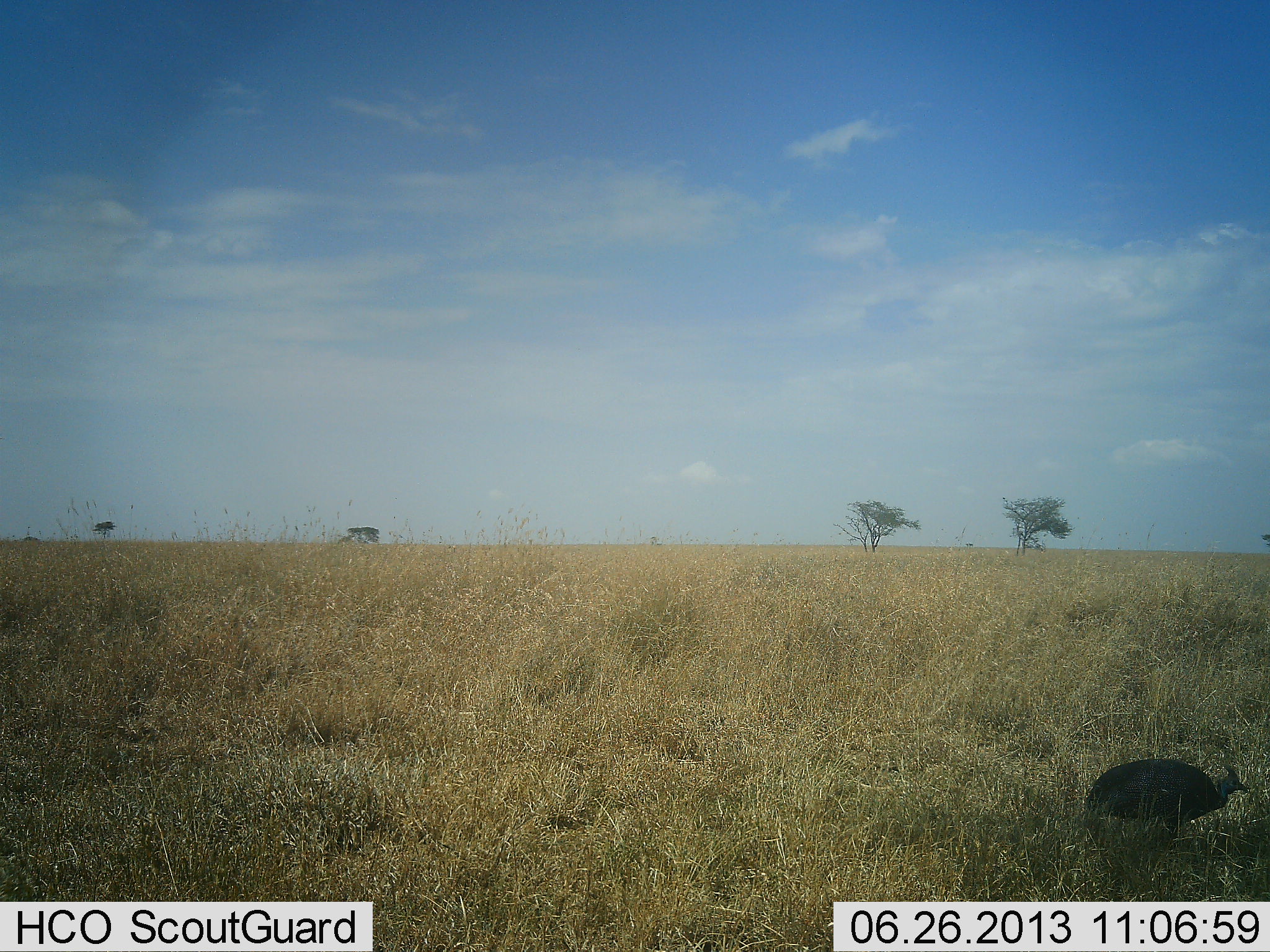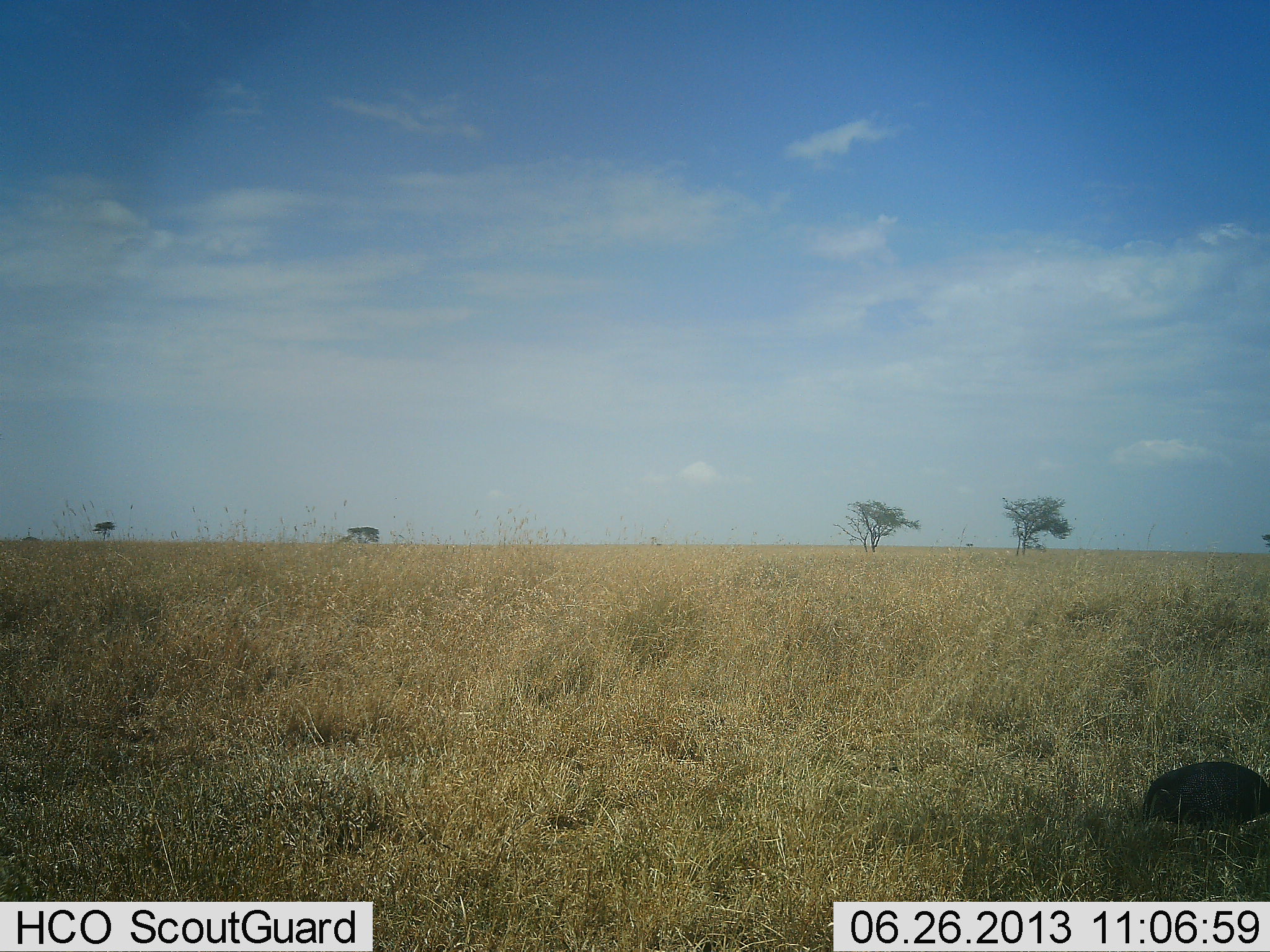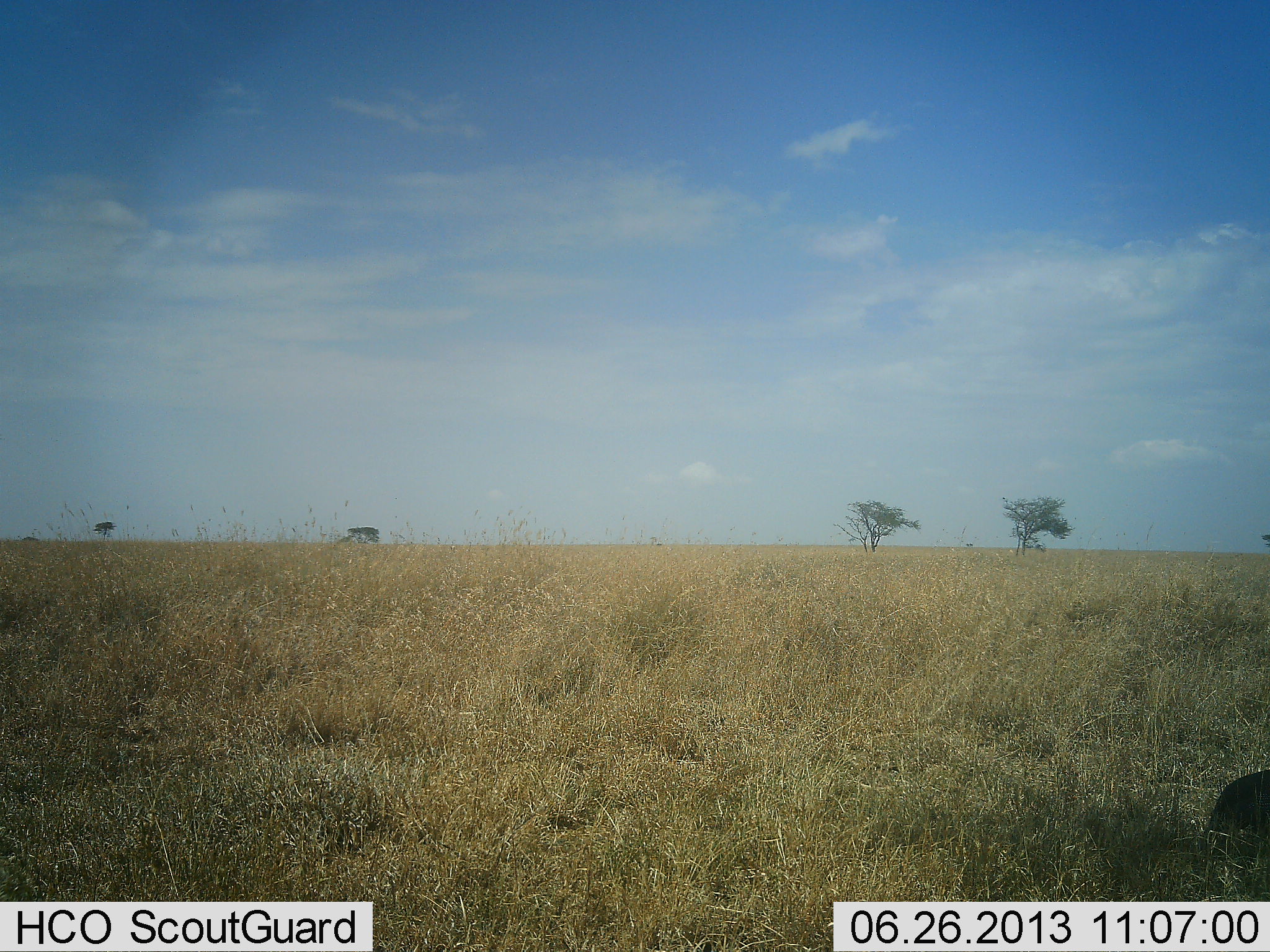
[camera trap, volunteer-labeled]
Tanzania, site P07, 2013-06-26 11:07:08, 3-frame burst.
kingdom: Animalia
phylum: Chordata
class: Aves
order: Galliformes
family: Numididae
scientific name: Numididae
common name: guinea fowl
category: guineafowl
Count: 1.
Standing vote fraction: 0%.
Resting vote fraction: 0%.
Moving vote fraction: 94%.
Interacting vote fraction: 0%.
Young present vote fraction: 0%.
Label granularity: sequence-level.